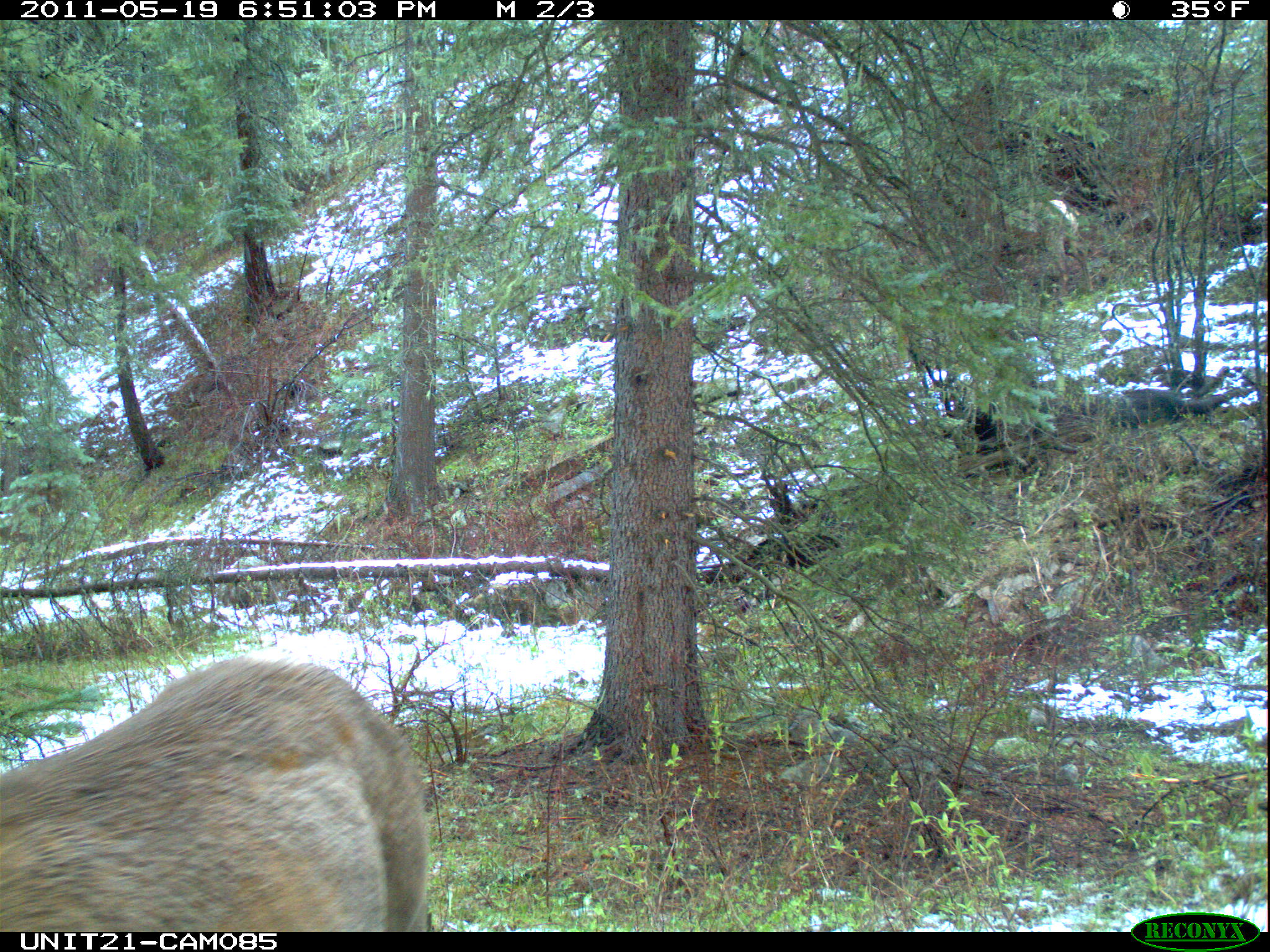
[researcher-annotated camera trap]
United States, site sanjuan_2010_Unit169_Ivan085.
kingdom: Animalia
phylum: Chordata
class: Mammalia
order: Artiodactyla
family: Cervidae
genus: Cervus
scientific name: Cervus elaphus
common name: red deer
Cervus elaphus (red deer).